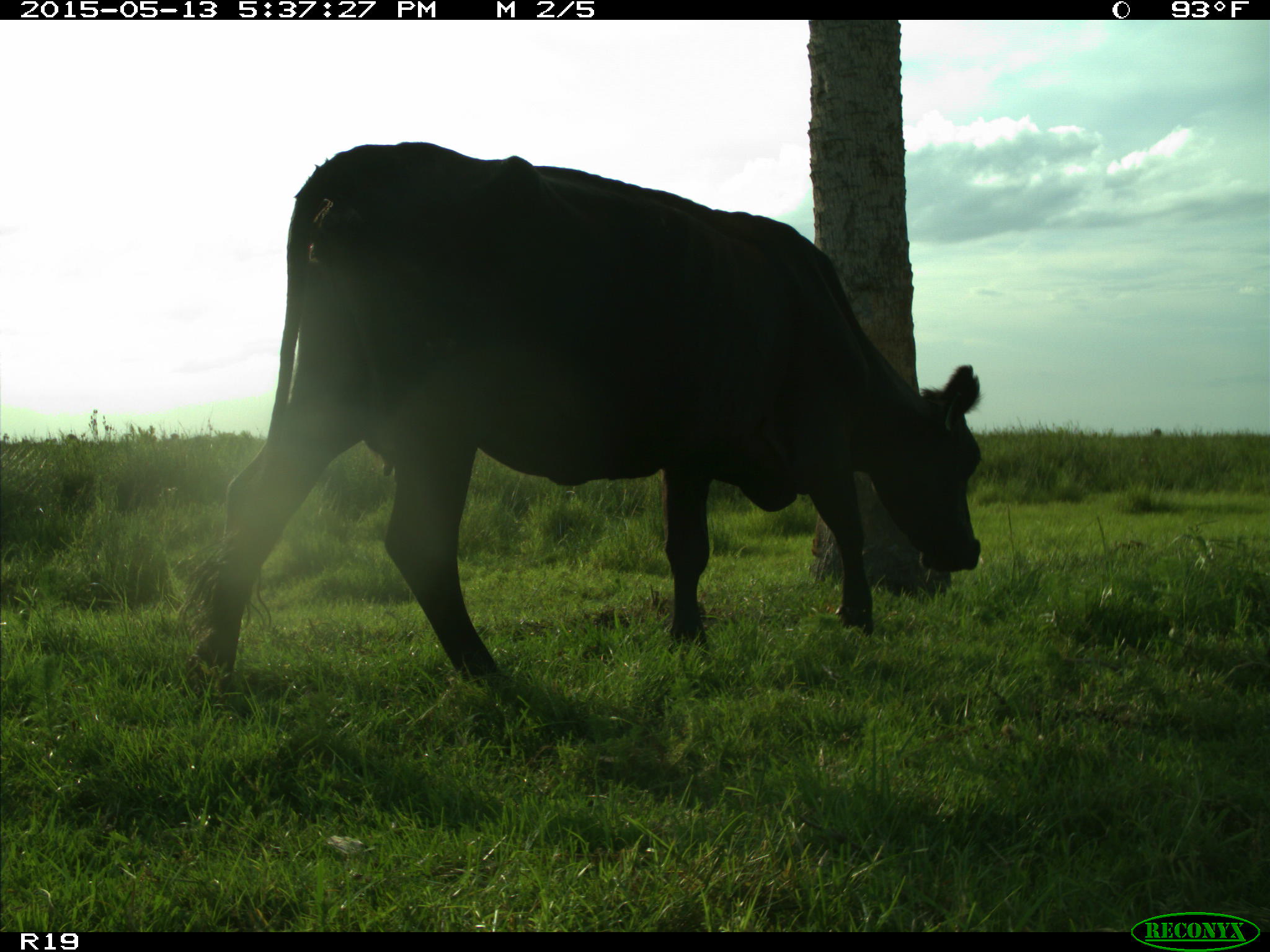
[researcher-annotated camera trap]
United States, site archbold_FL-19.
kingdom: Animalia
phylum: Chordata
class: Mammalia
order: Artiodactyla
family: Bovidae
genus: Bos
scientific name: Bos taurus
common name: domestic cow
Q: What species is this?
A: Bos taurus (domestic cow).